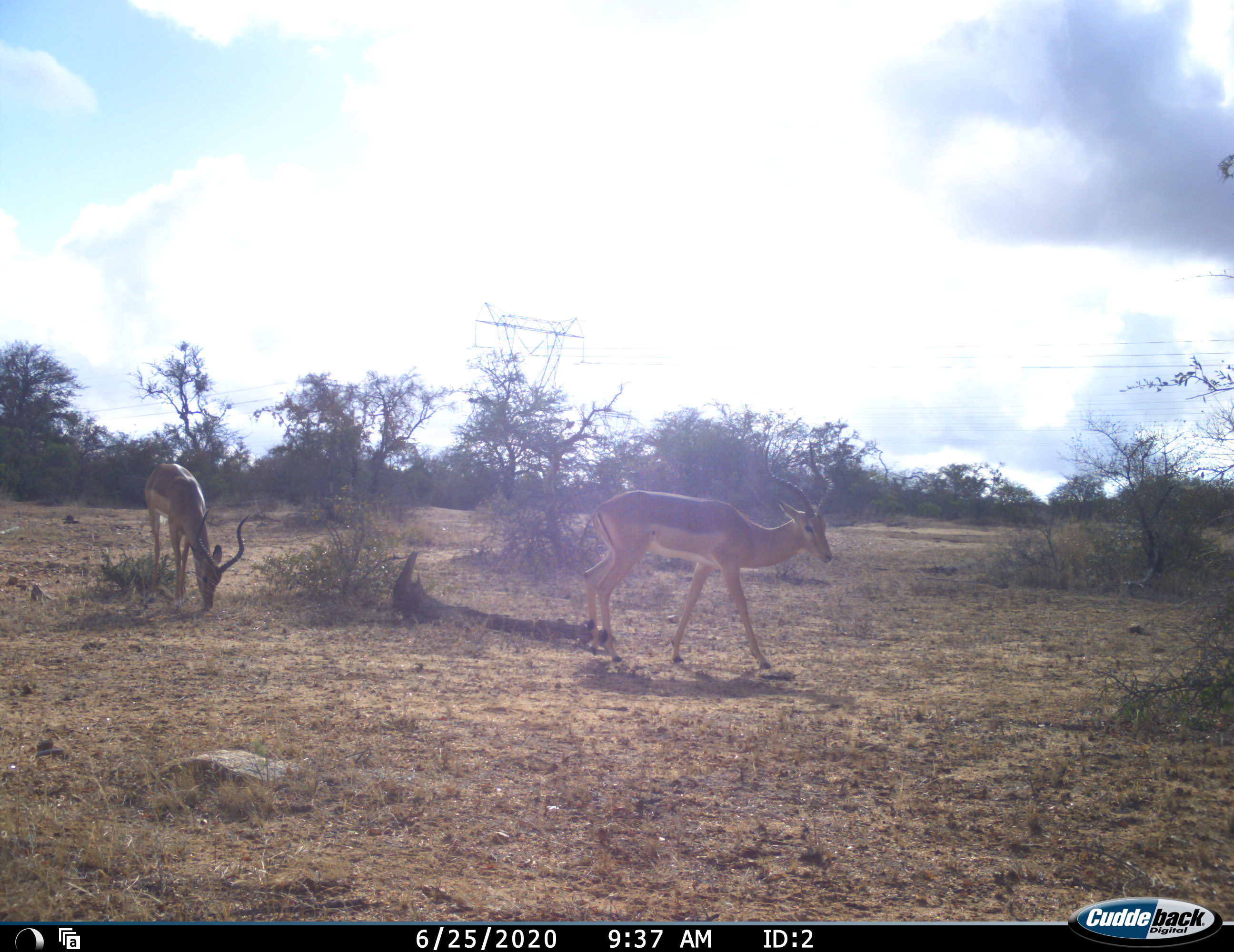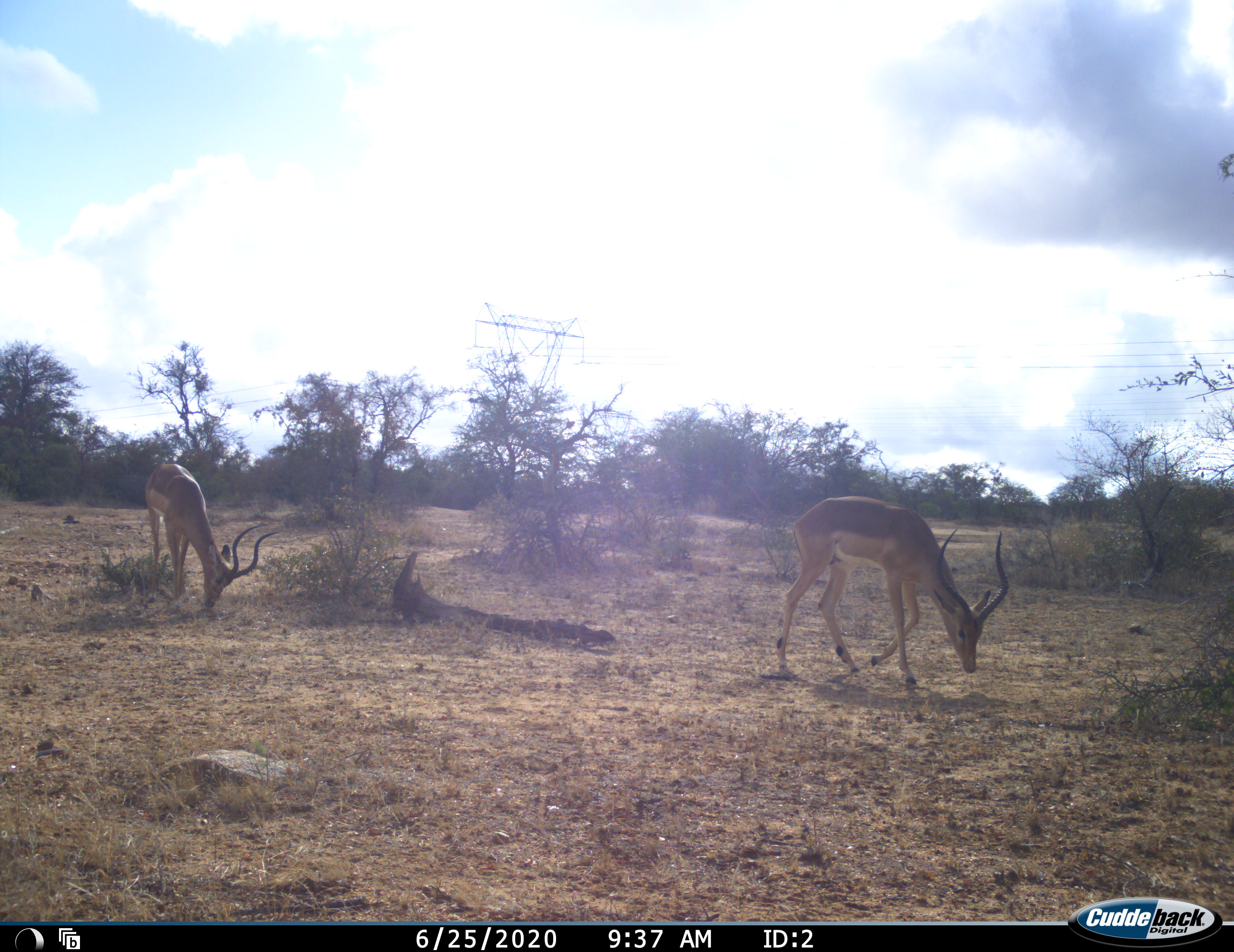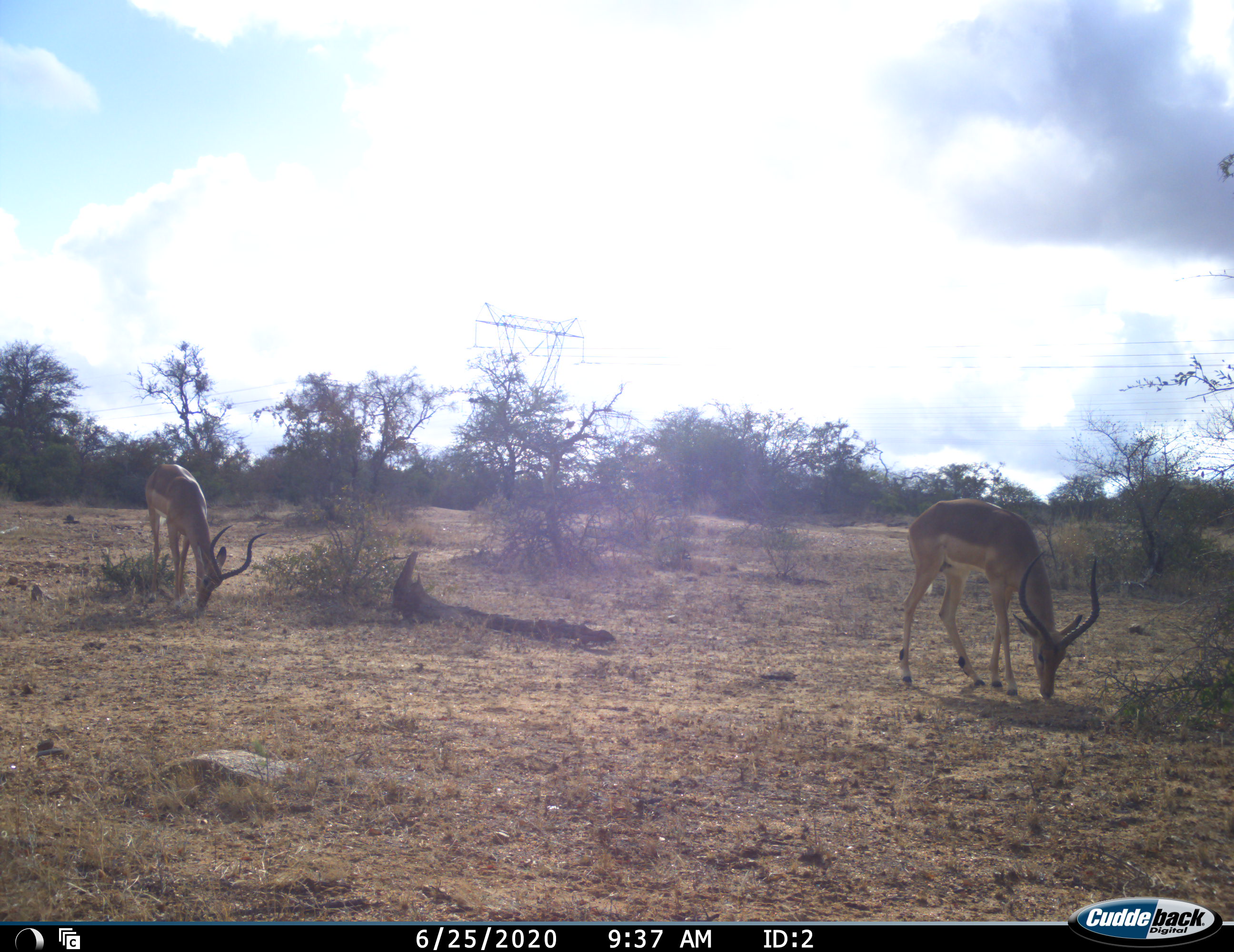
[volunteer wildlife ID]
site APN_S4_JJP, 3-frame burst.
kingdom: Animalia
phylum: Chordata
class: Mammalia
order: Artiodactyla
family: Bovidae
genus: Aepyceros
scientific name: Aepyceros melampus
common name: impala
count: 2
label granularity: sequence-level